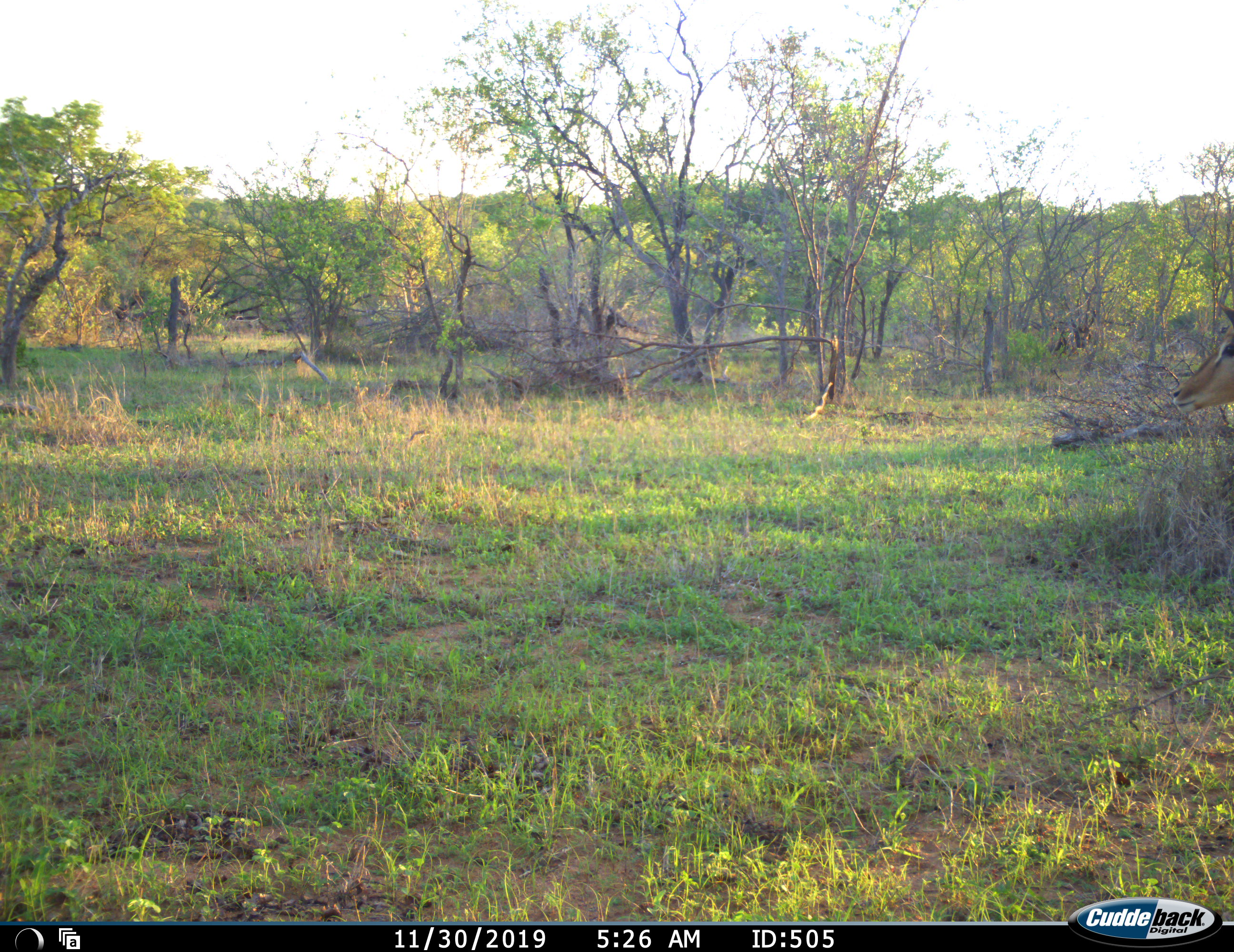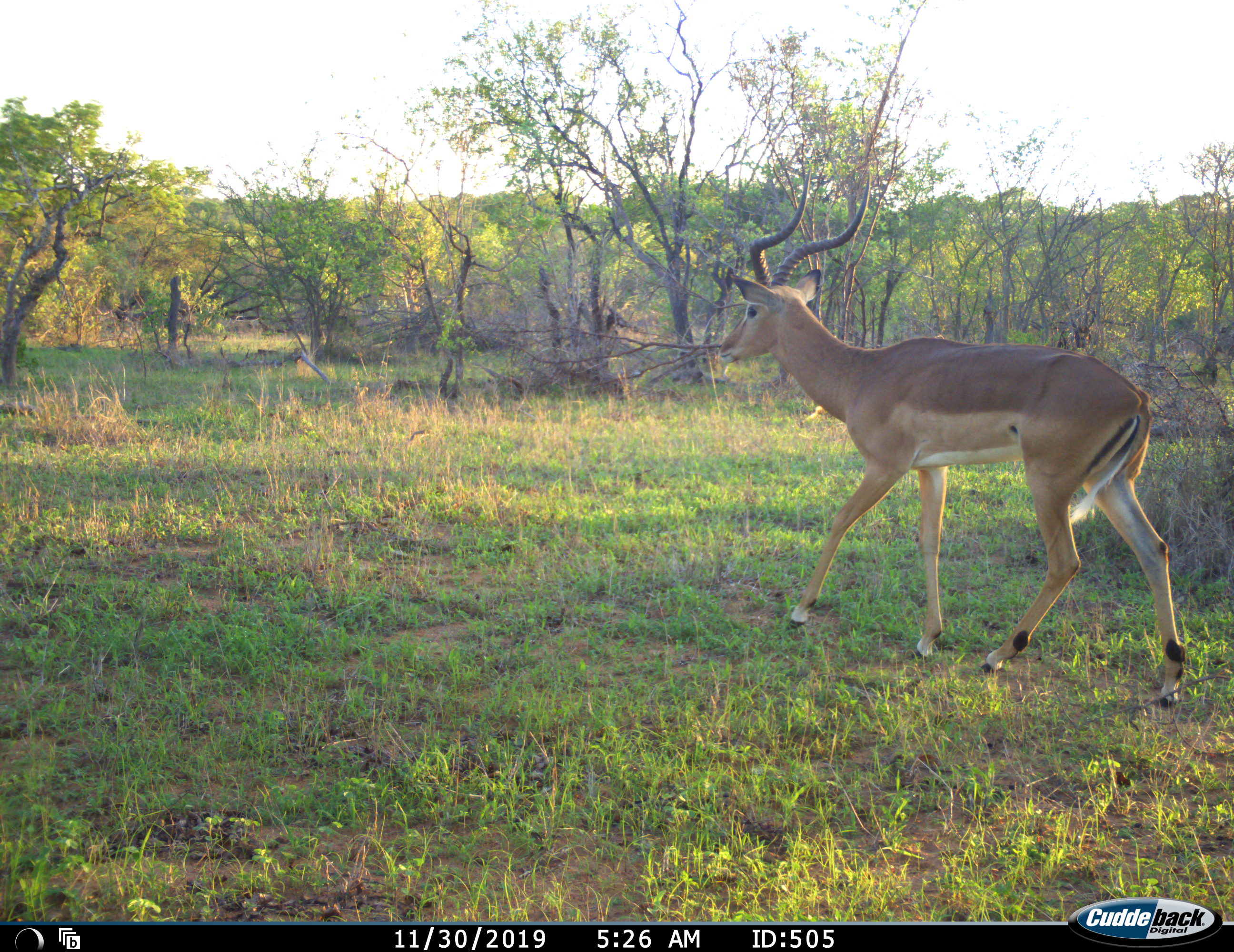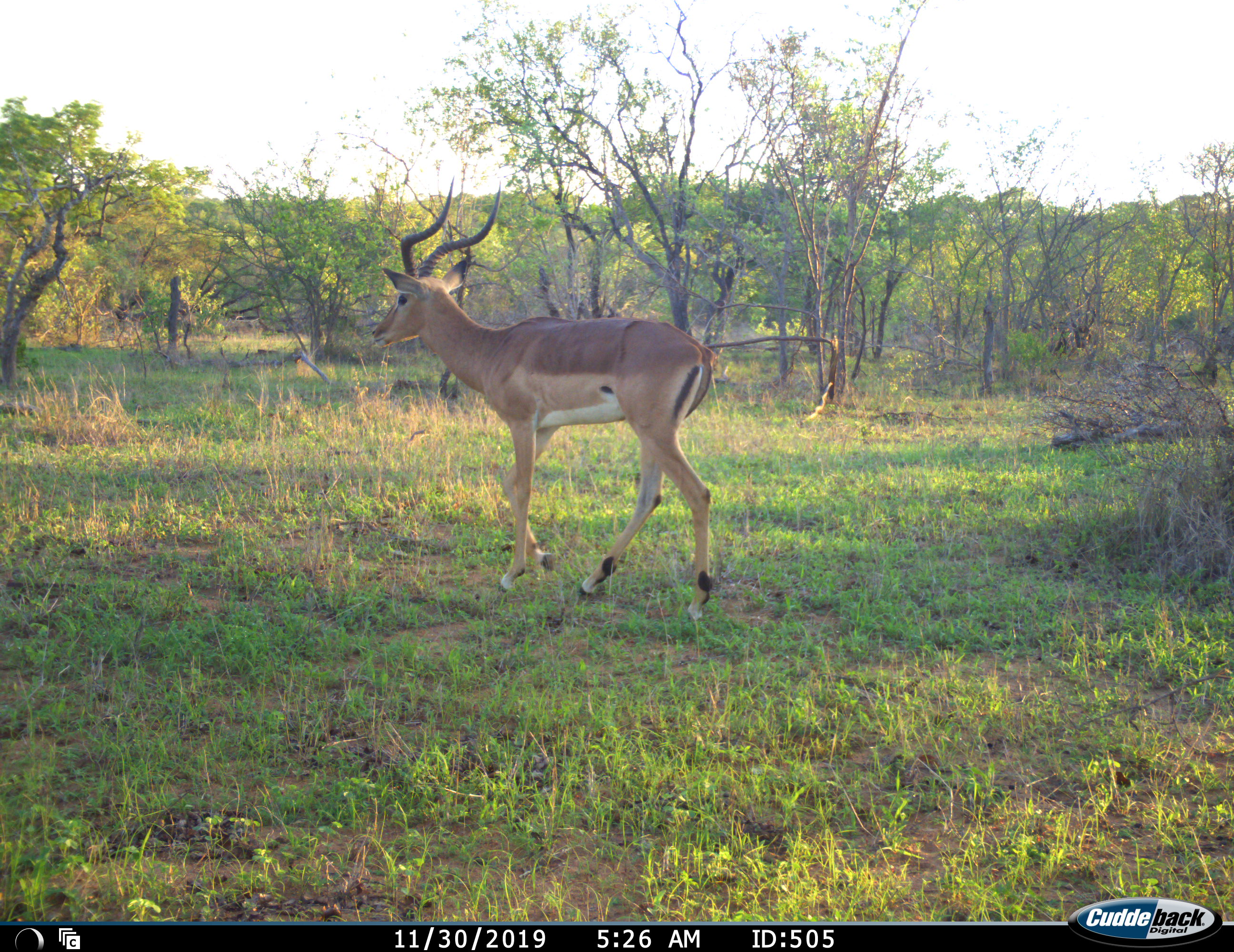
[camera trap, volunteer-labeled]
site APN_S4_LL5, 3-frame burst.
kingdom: Animalia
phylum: Chordata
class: Mammalia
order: Artiodactyla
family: Bovidae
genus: Aepyceros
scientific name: Aepyceros melampus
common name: impala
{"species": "impala (Aepyceros melampus)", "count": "1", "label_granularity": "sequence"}